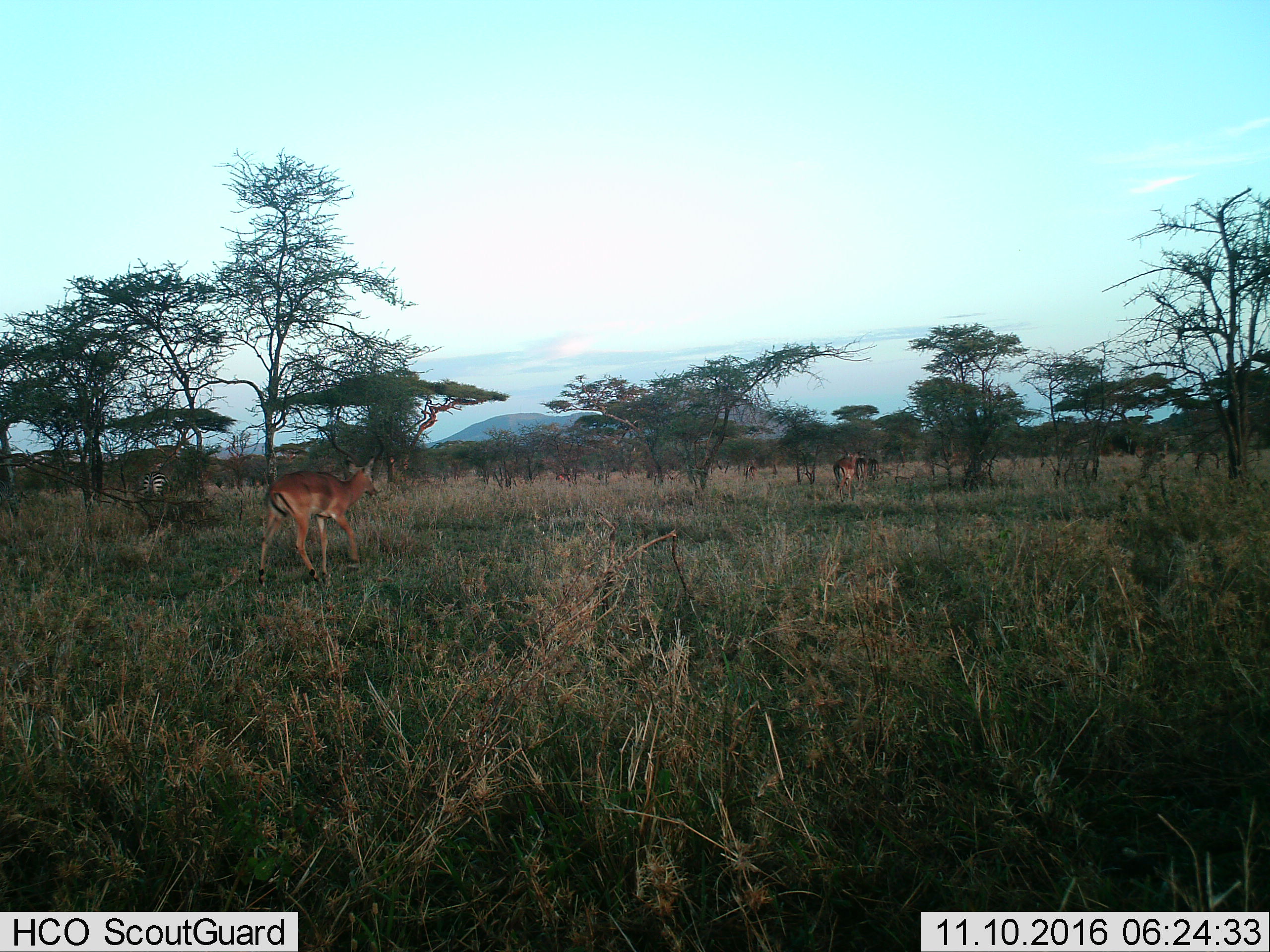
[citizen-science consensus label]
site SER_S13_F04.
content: unidentified animal